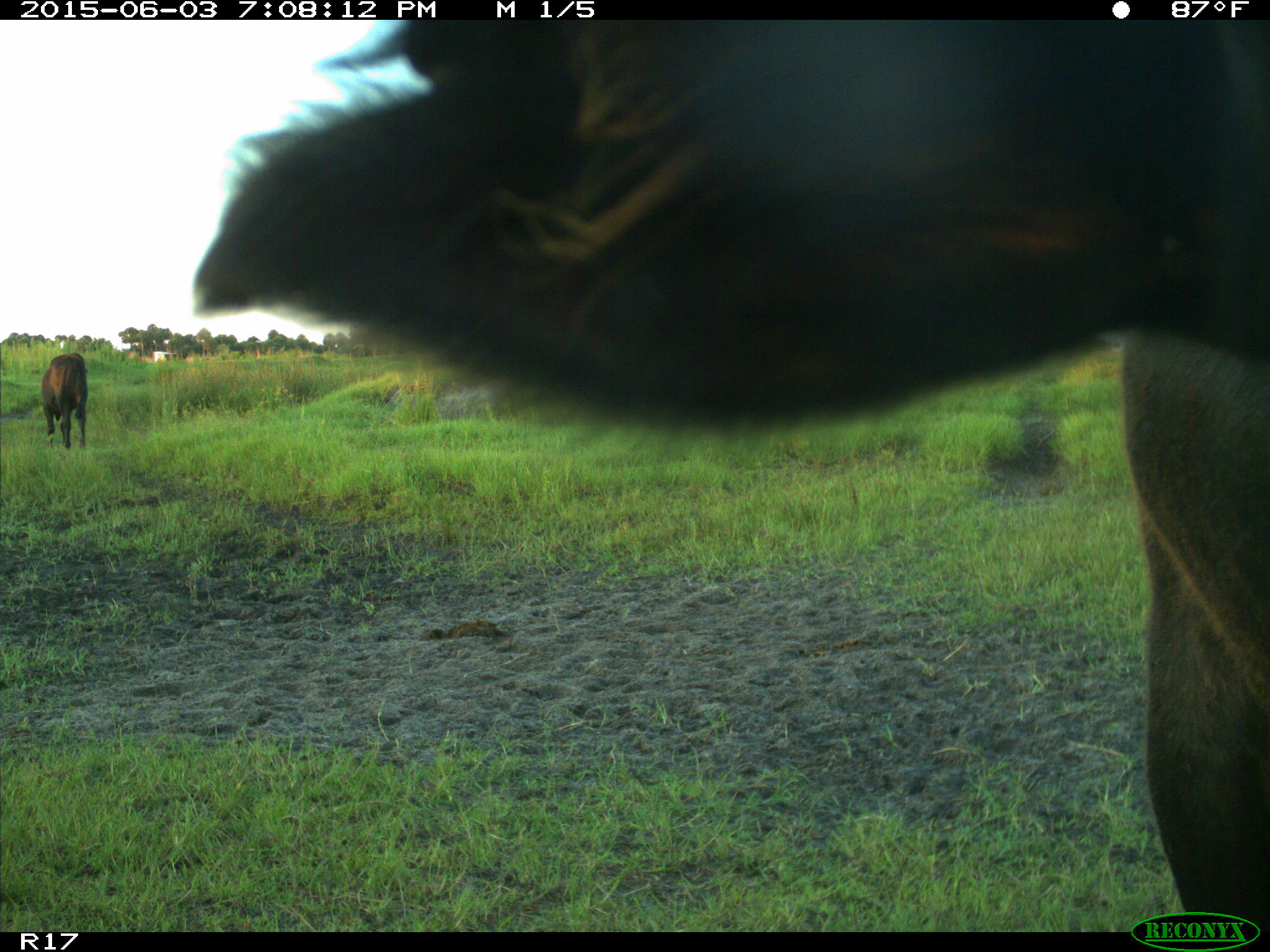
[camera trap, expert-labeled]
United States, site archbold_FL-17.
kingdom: Animalia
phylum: Chordata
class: Mammalia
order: Artiodactyla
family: Bovidae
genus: Bos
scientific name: Bos taurus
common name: domestic cow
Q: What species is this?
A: Bos taurus (domestic cow).